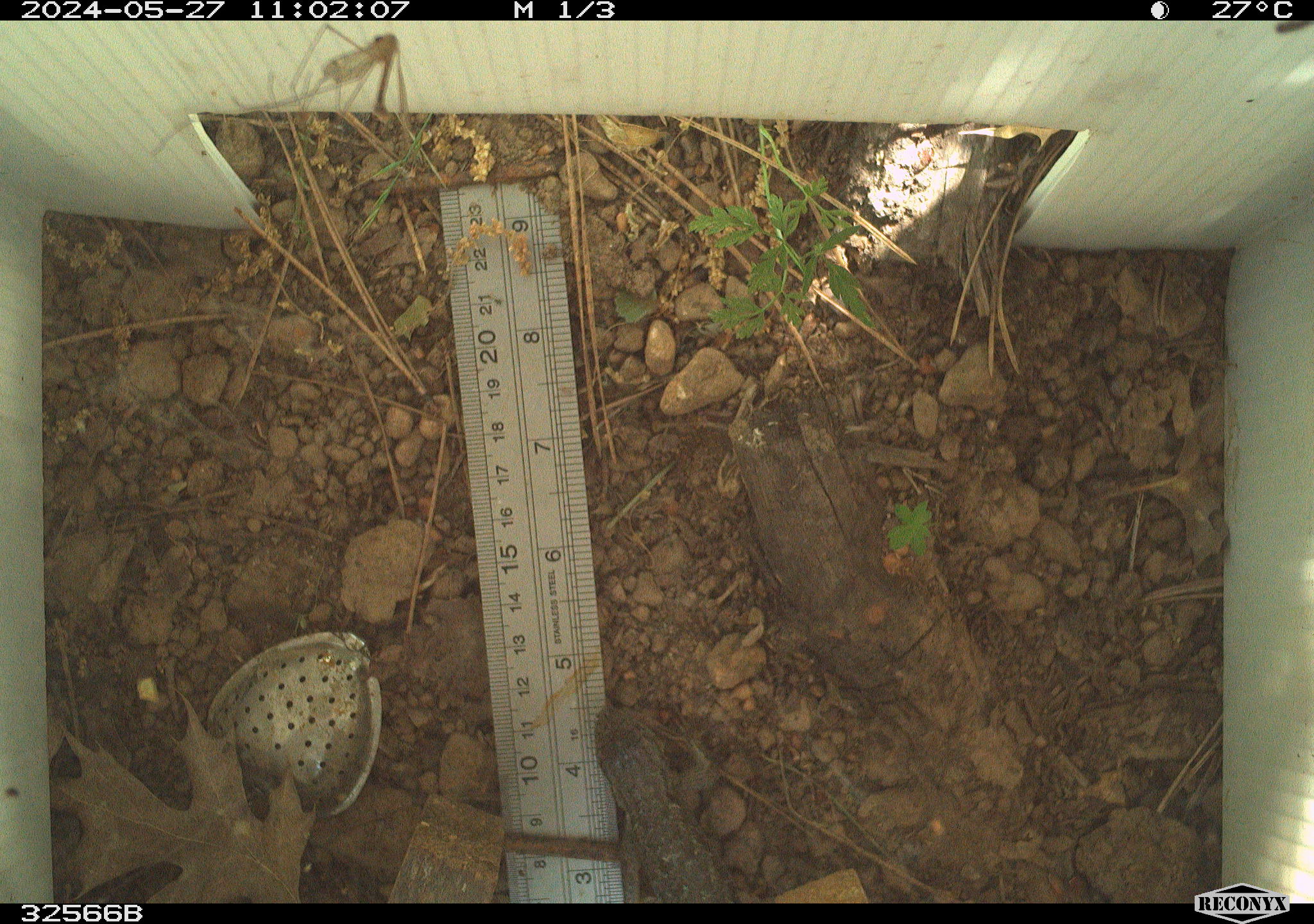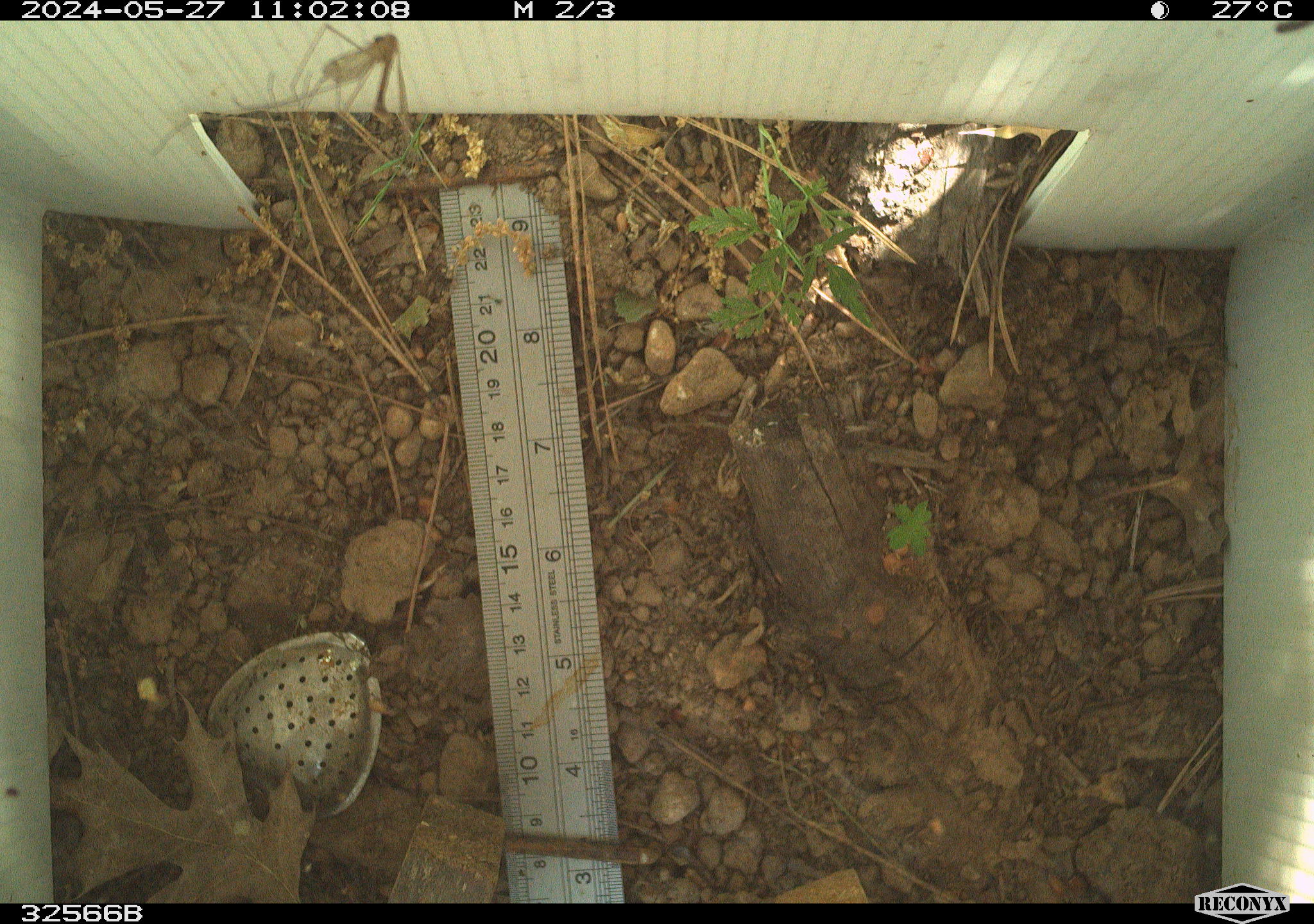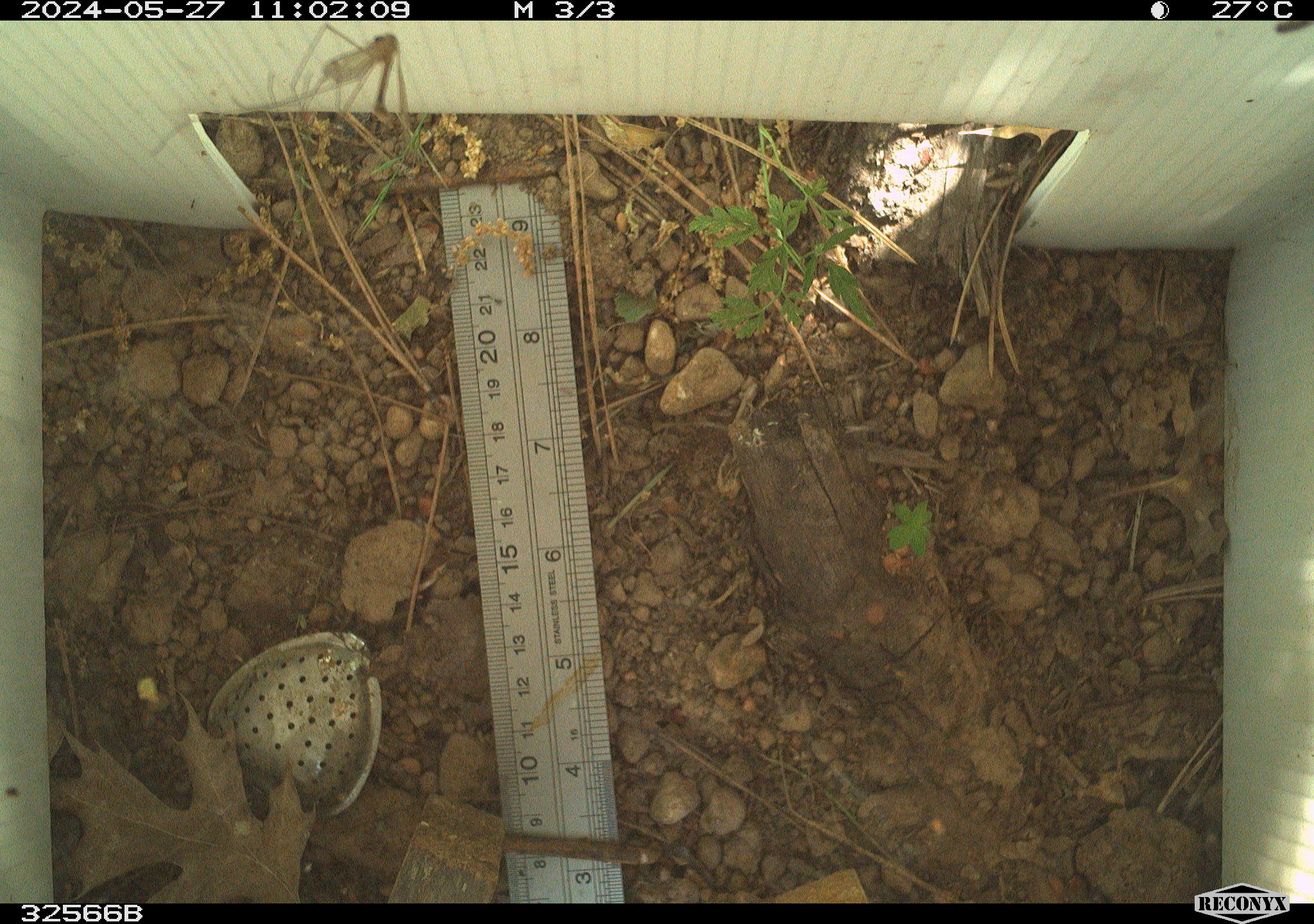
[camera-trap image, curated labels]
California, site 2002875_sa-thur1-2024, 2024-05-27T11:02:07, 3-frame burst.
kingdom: Animalia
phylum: Chordata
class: Reptilia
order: Squamata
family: Phrynosomatidae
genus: Sceloporus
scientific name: Sceloporus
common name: spiny lizards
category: sceloporus species